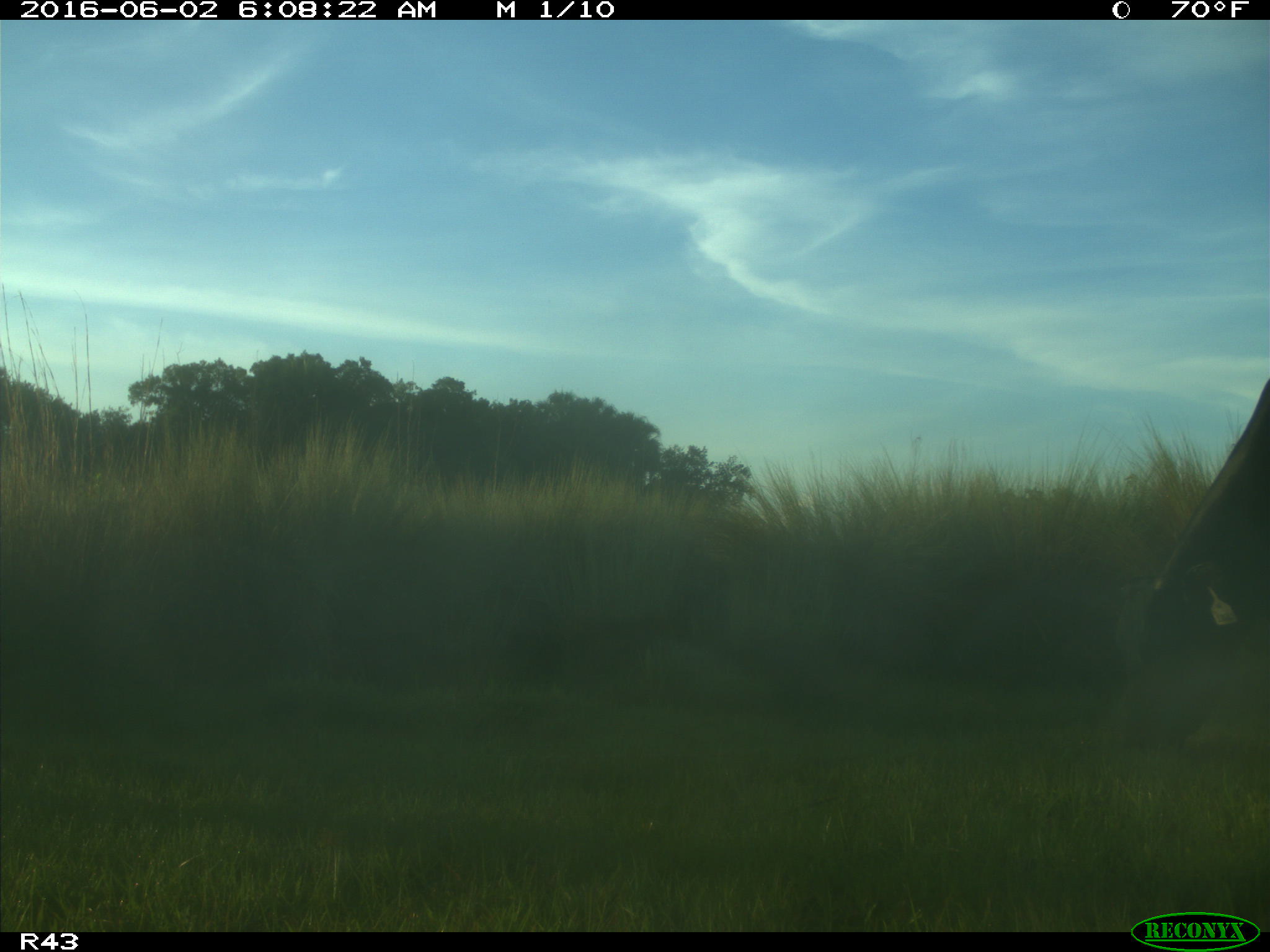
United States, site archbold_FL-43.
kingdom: Animalia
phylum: Chordata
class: Mammalia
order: Artiodactyla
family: Bovidae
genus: Bos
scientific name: Bos taurus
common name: domestic cow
Bos taurus (domestic cow).